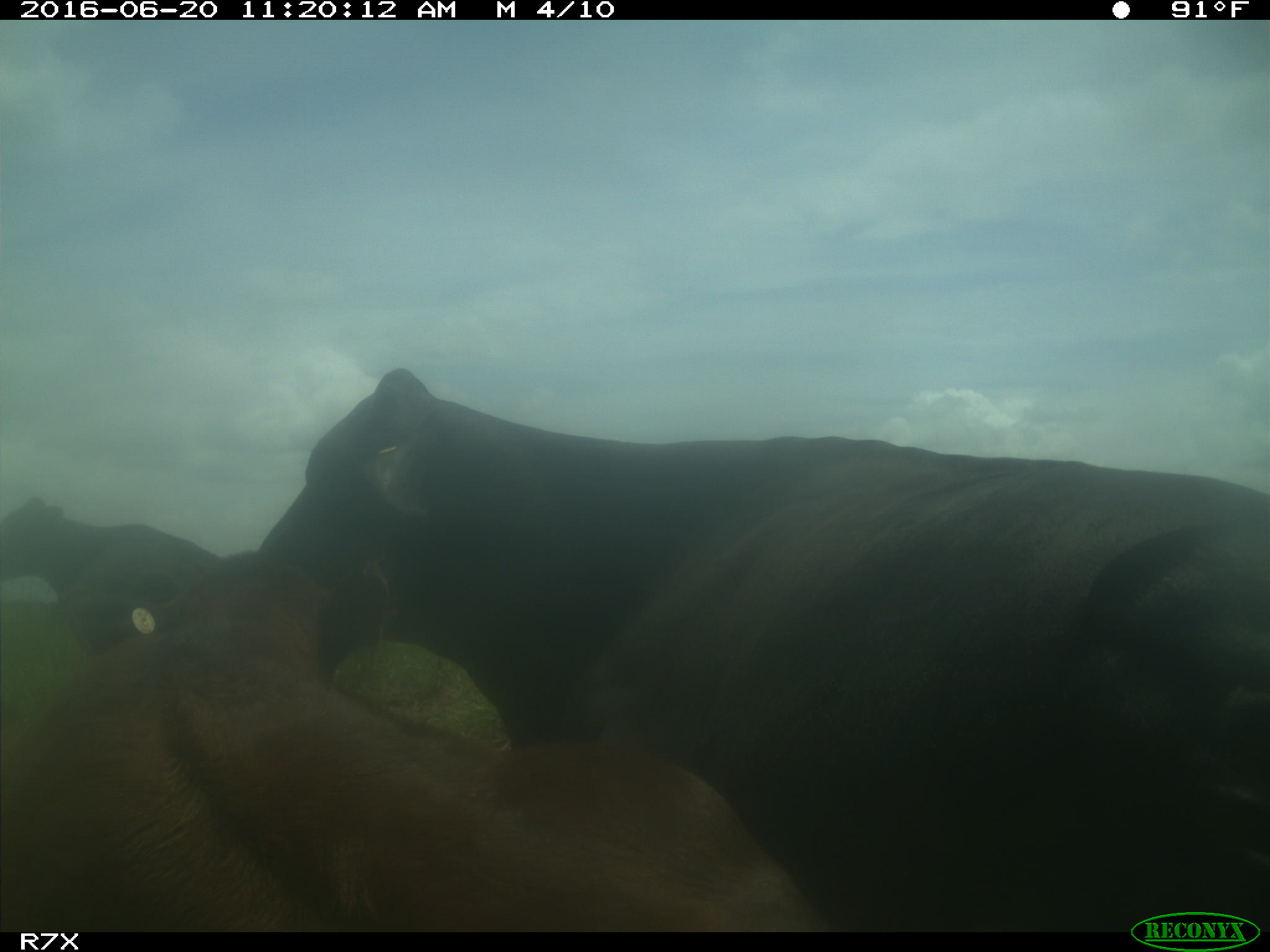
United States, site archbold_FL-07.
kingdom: Animalia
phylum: Chordata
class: Mammalia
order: Artiodactyla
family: Bovidae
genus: Bos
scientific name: Bos taurus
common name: domestic cow